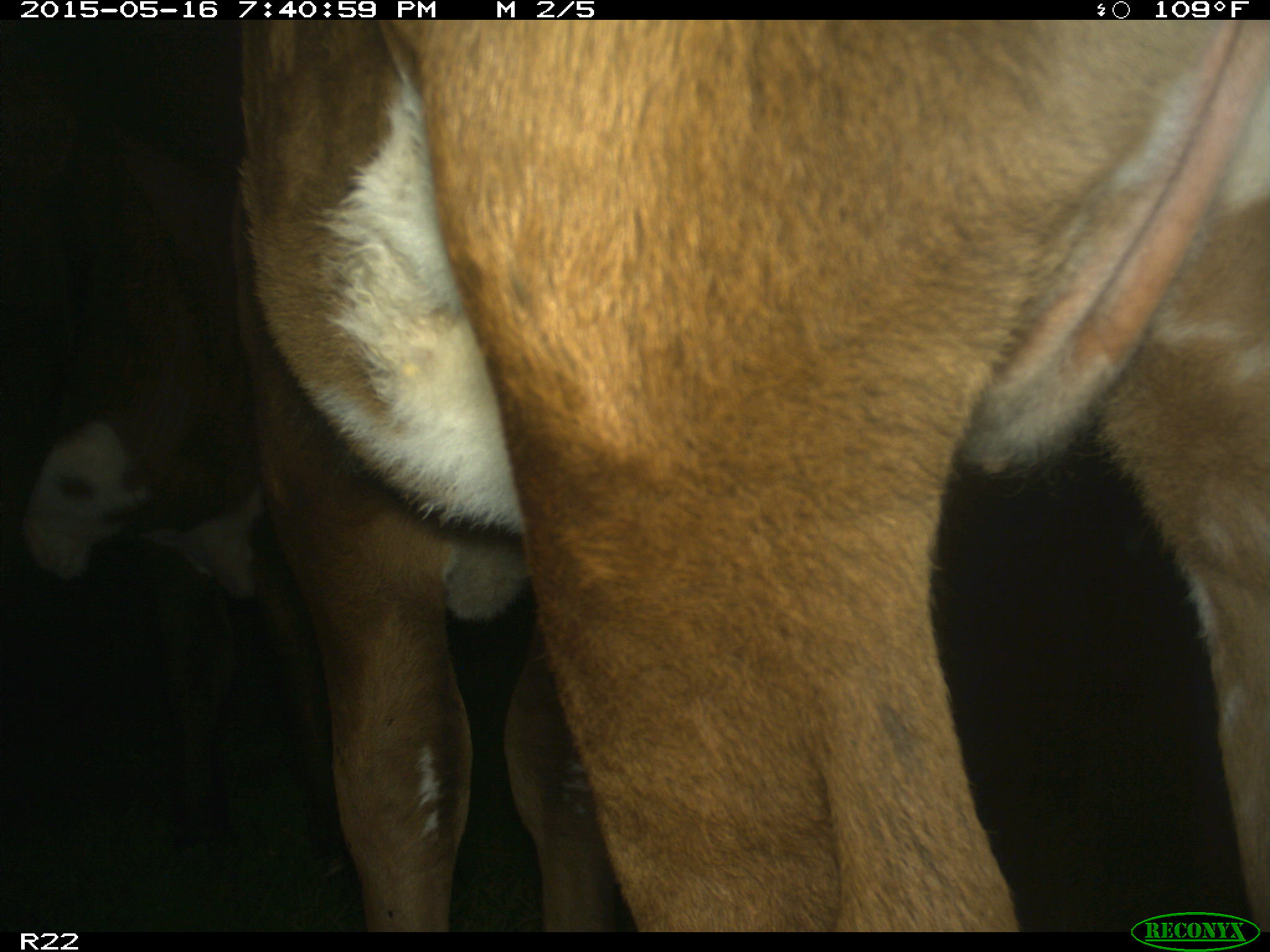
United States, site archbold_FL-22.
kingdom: Animalia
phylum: Chordata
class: Mammalia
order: Artiodactyla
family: Bovidae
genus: Bos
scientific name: Bos taurus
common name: domestic cow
Bos taurus (domestic cow).